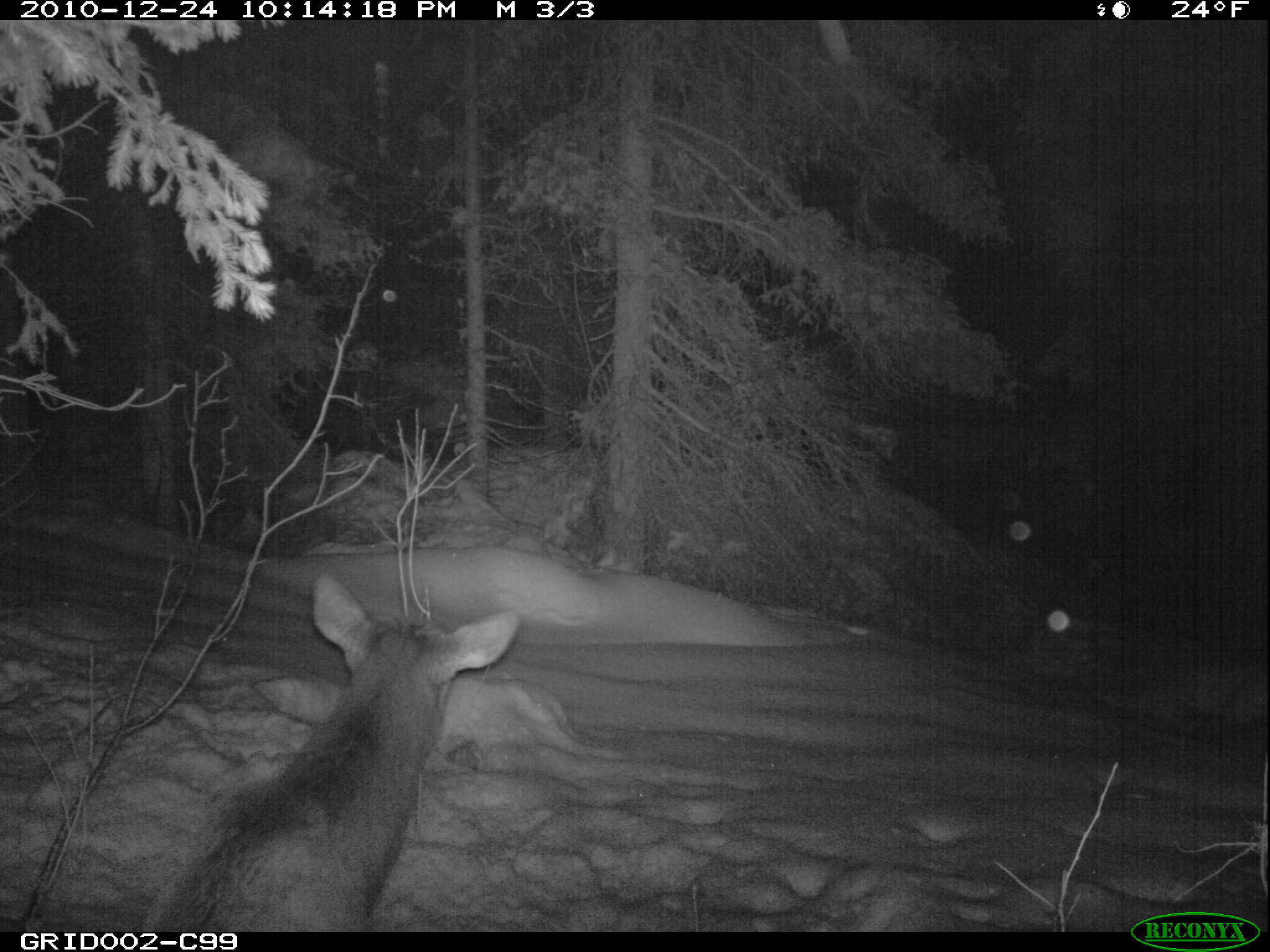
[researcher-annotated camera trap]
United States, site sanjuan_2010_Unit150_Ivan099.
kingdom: Animalia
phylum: Chordata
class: Mammalia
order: Artiodactyla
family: Cervidae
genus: Cervus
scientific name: Cervus elaphus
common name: red deer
Cervus elaphus (red deer).